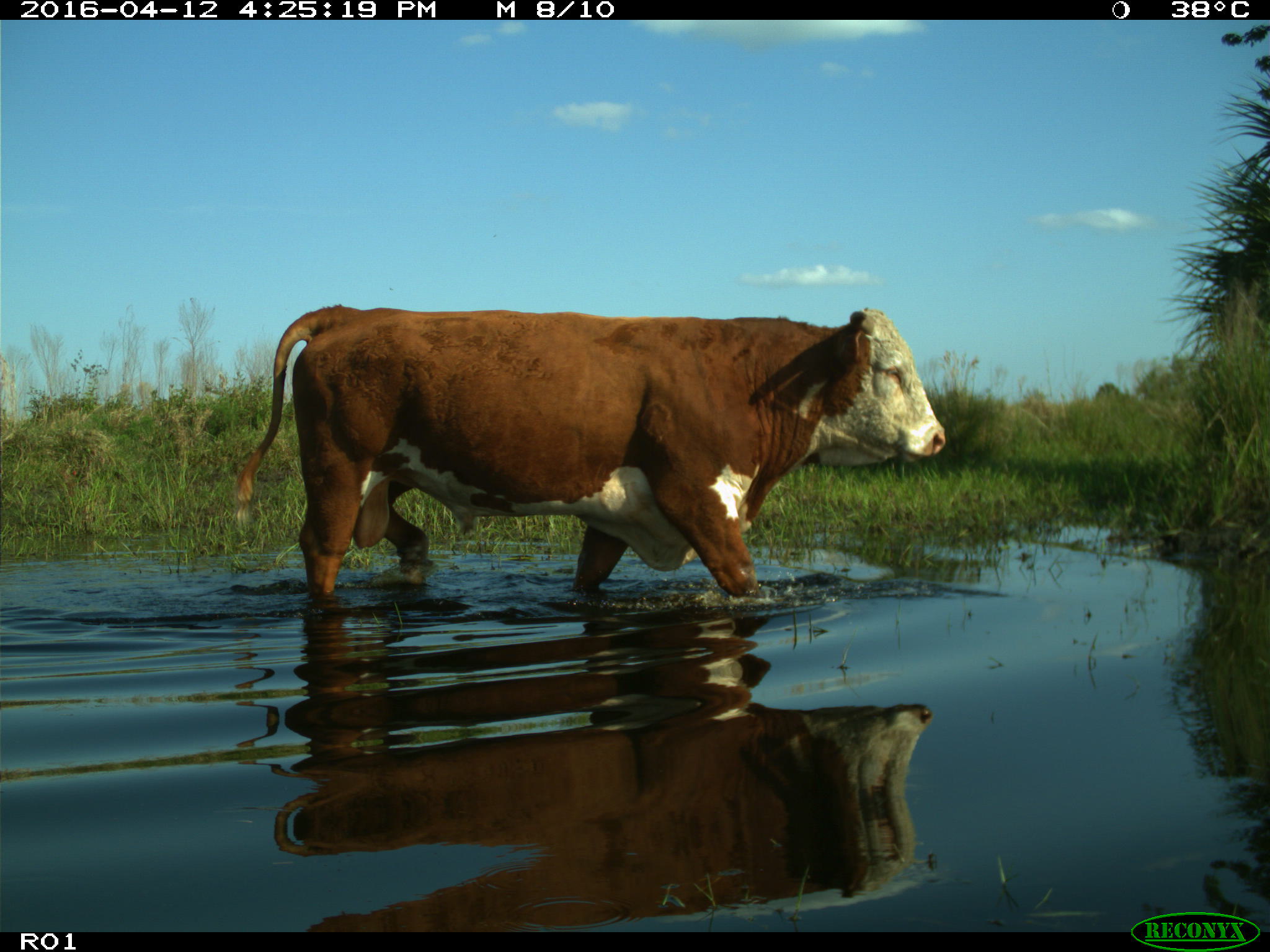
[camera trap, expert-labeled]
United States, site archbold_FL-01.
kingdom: Animalia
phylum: Chordata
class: Mammalia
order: Artiodactyla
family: Bovidae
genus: Bos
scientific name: Bos taurus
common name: domestic cow